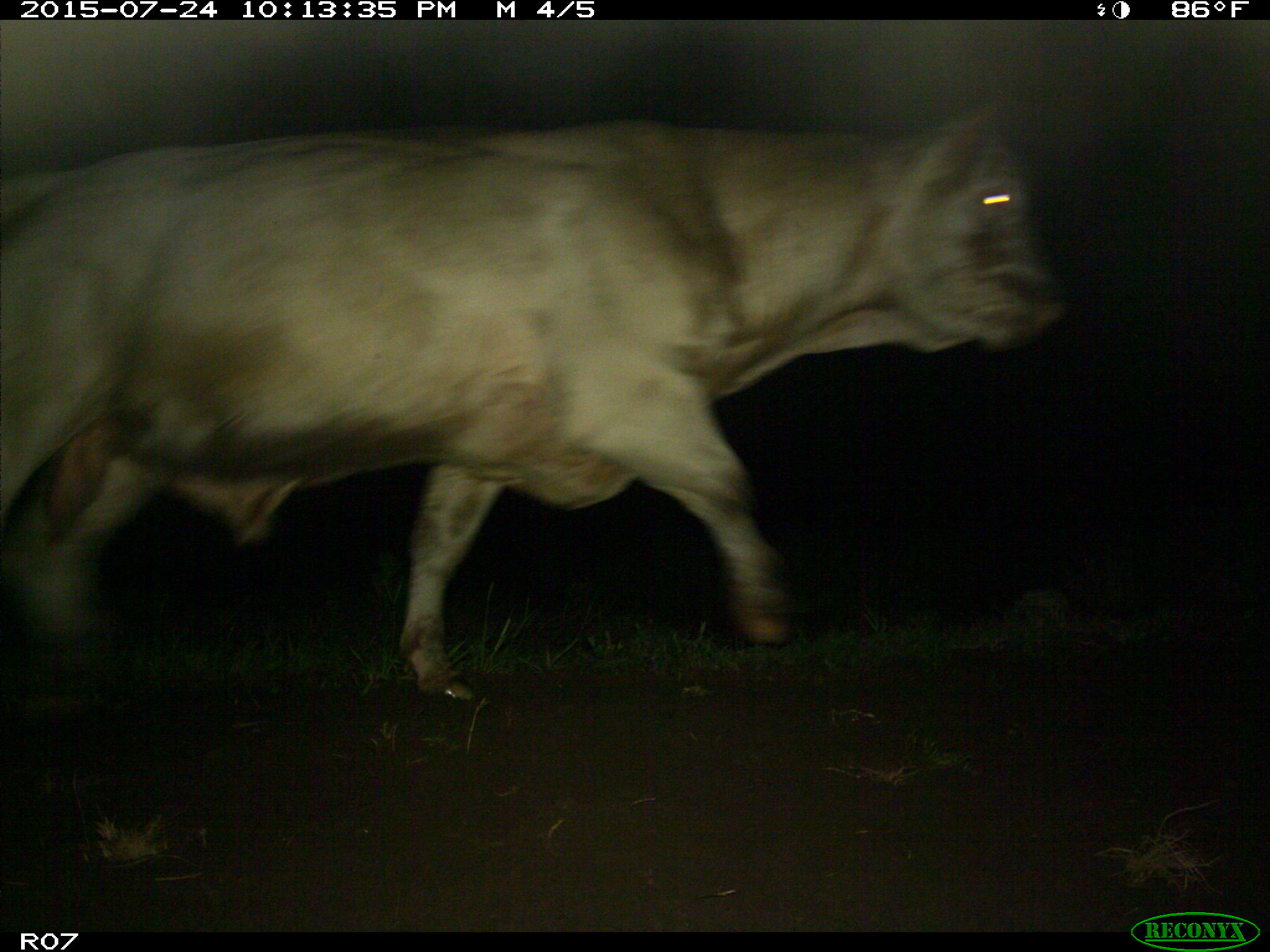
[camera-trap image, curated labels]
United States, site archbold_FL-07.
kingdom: Animalia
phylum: Chordata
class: Mammalia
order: Artiodactyla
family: Bovidae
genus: Bos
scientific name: Bos taurus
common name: domestic cow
Bos taurus (domestic cow).